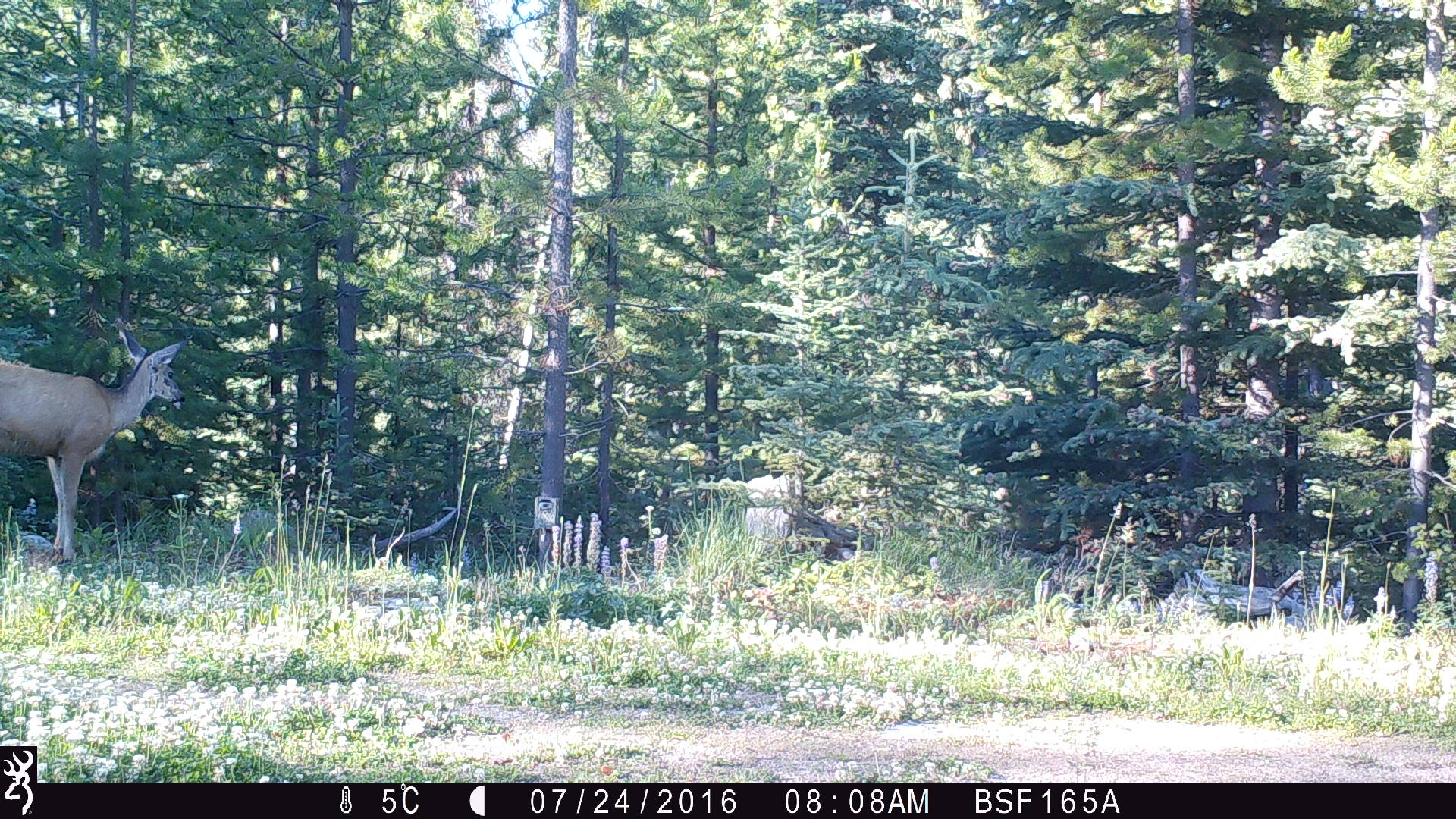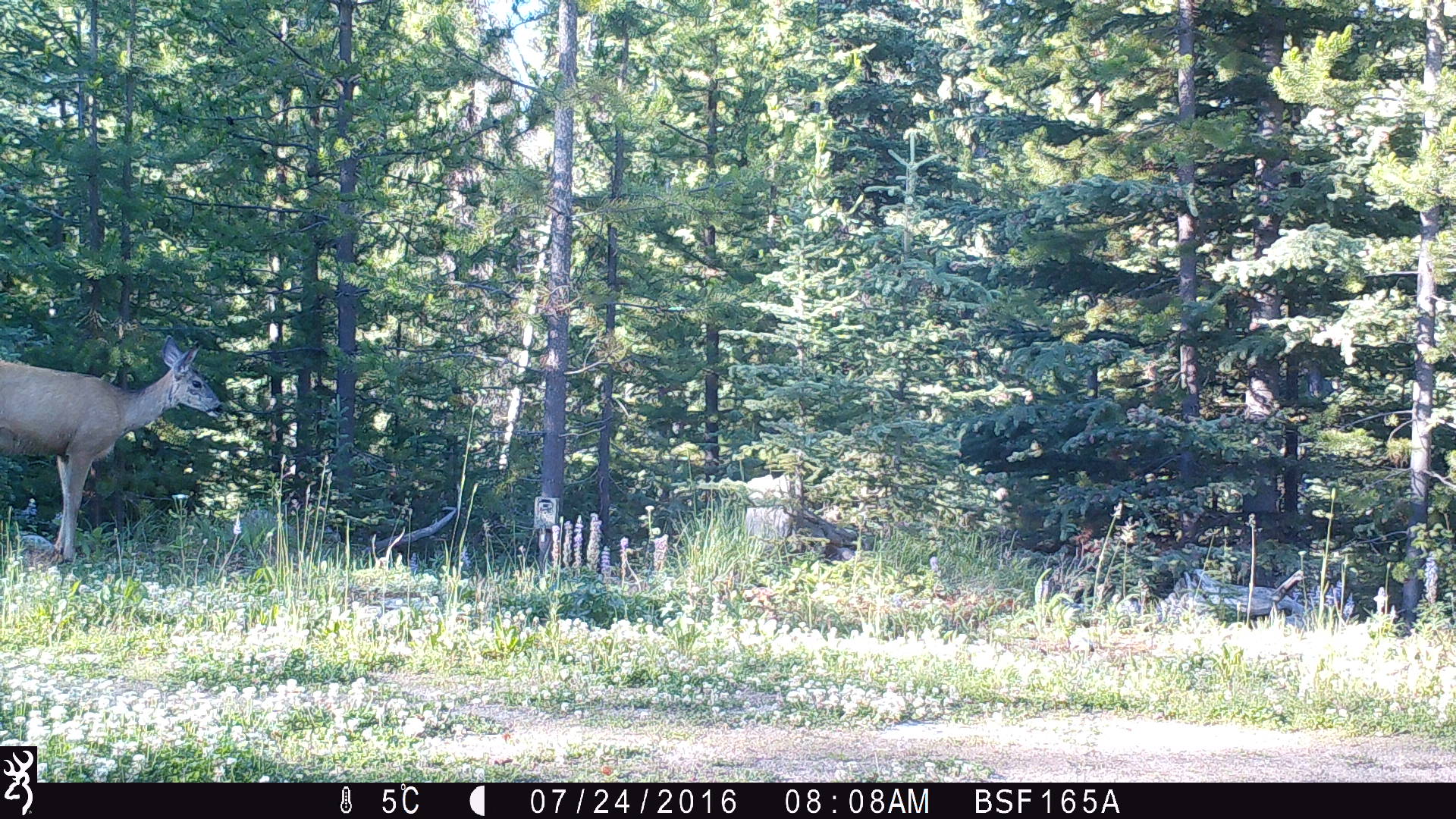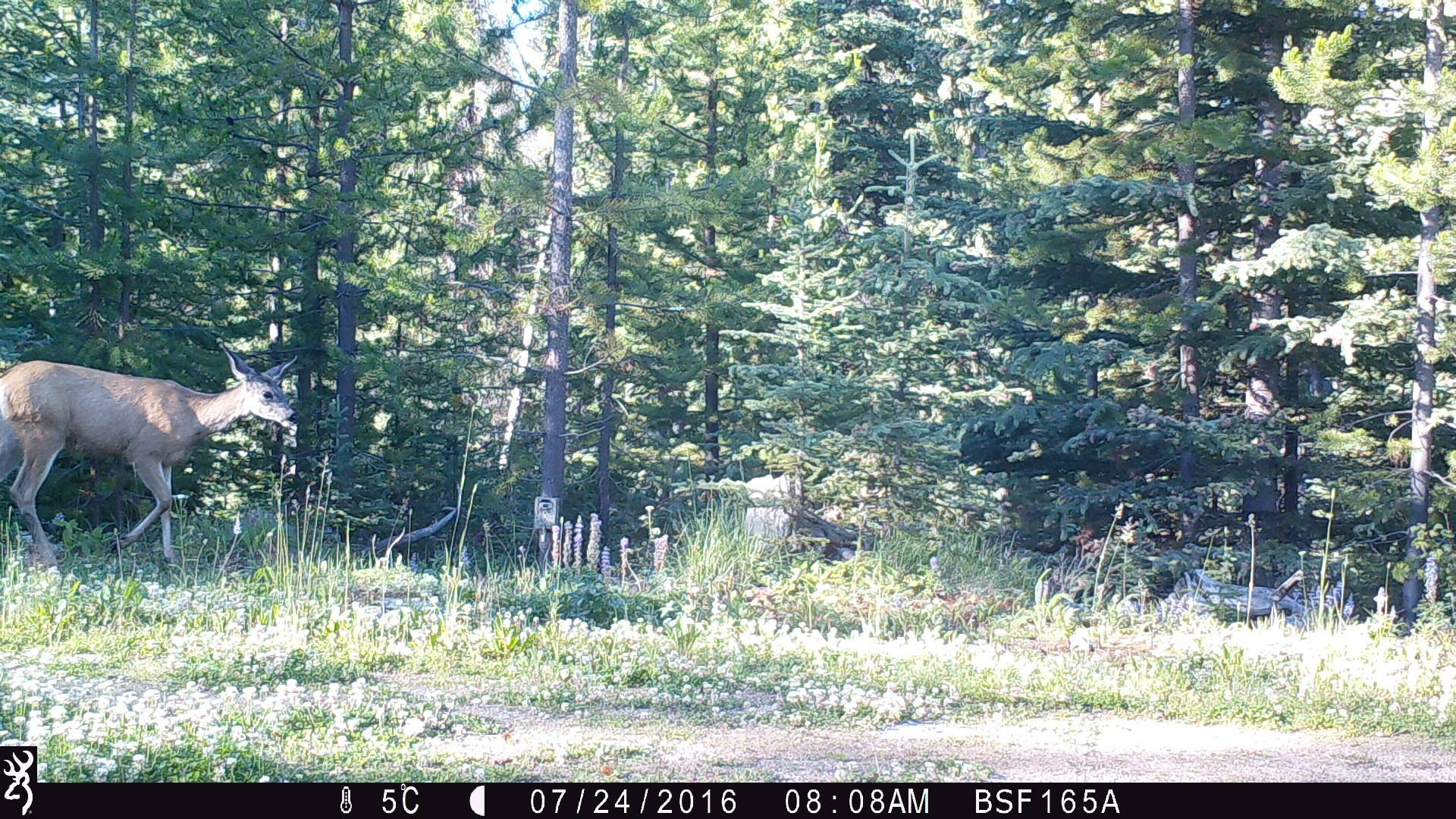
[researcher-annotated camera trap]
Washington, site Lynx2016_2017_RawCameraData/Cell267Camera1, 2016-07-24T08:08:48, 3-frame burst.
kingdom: Animalia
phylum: Chordata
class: Mammalia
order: Artiodactyla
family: Cervidae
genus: Odocoileus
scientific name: Odocoileus hemionus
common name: mule deer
Odocoileus hemionus (mule deer). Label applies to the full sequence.